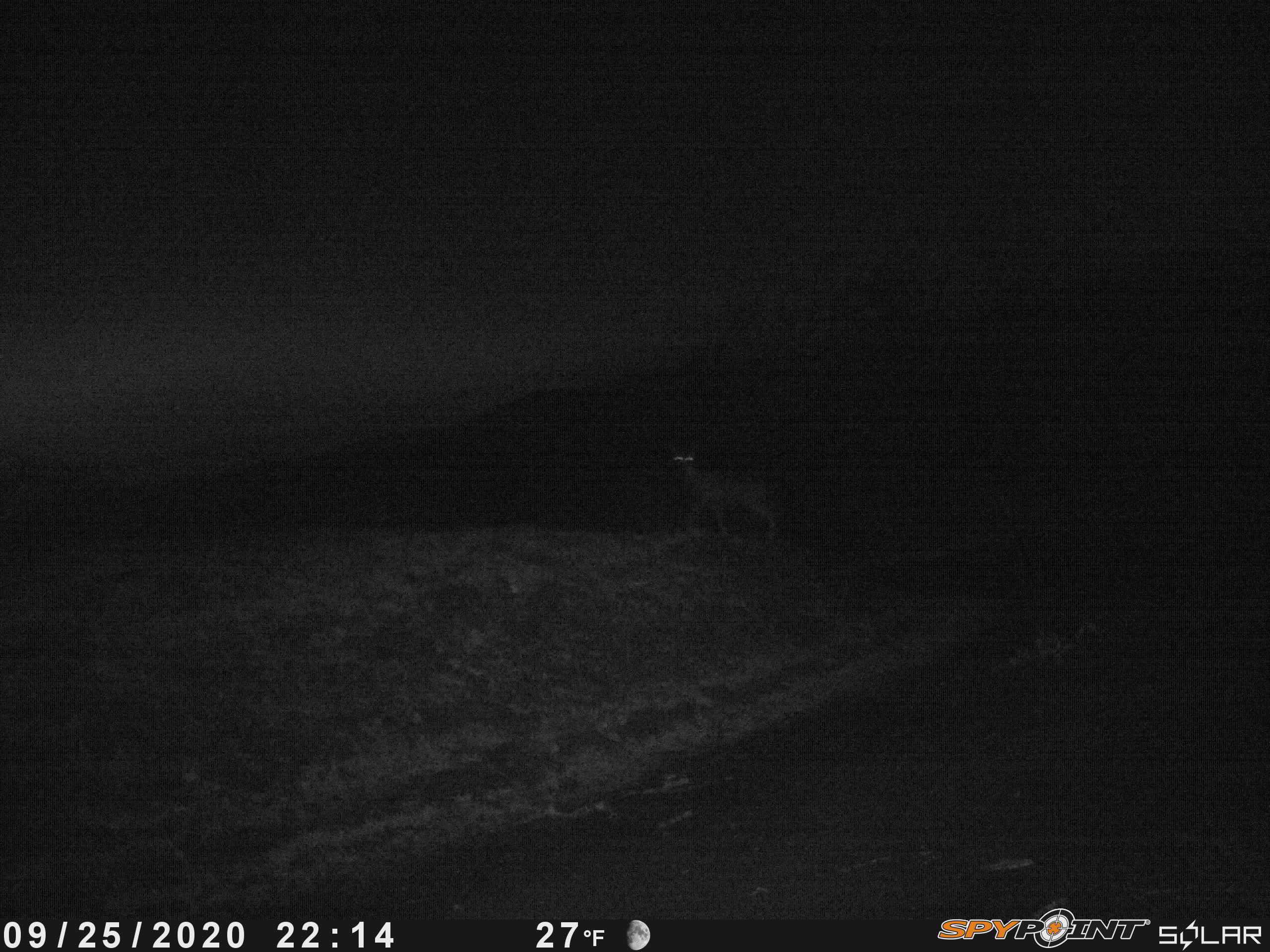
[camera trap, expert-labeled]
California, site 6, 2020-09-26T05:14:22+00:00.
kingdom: Animalia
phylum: Chordata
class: Mammalia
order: Artiodactyla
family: Cervidae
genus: Odocoileus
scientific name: Odocoileus hemionus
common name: mule deer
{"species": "mule deer (Odocoileus hemionus)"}